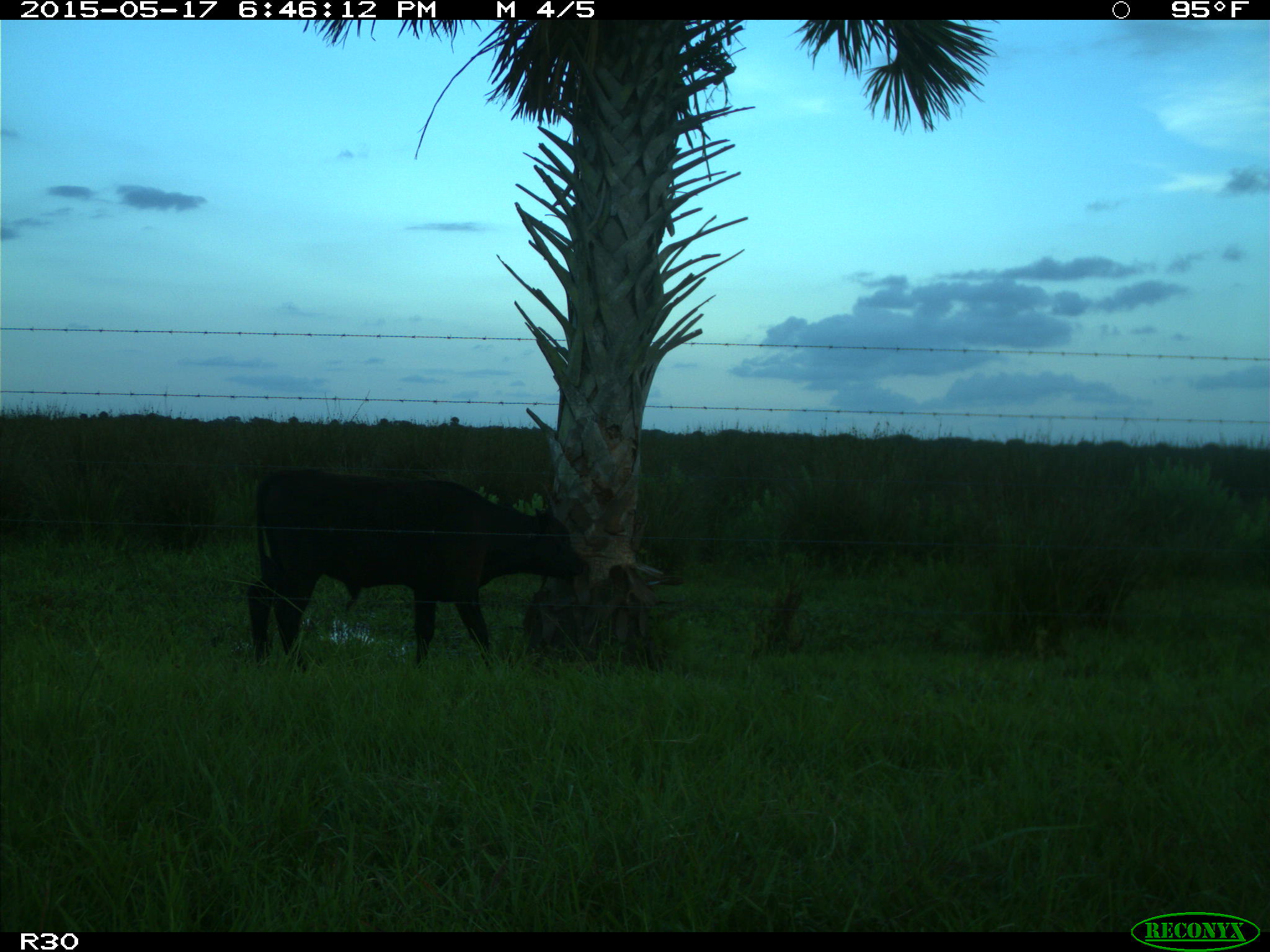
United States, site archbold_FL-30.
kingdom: Animalia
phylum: Chordata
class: Mammalia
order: Artiodactyla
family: Bovidae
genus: Bos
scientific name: Bos taurus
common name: domestic cow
Bos taurus (domestic cow).